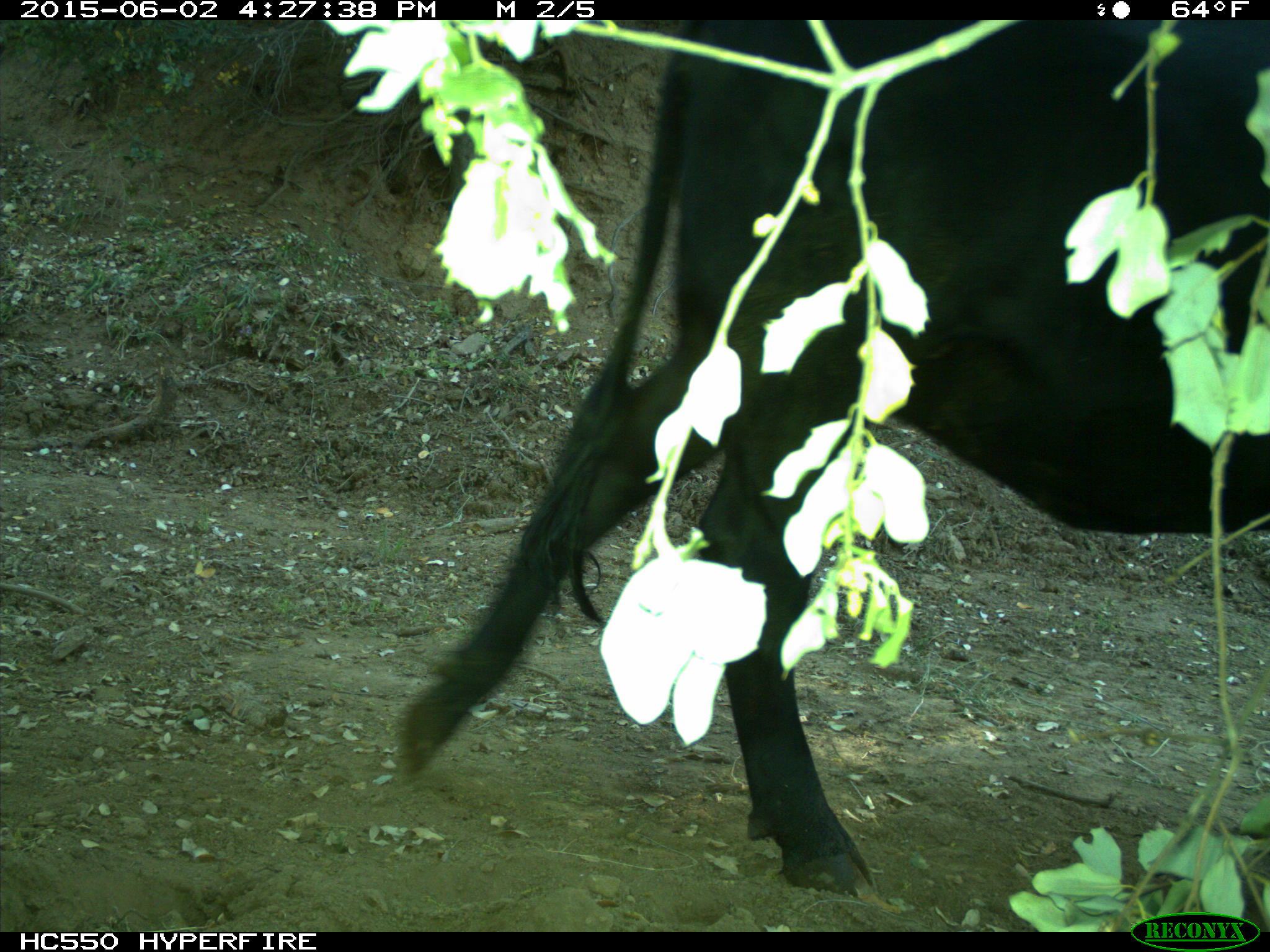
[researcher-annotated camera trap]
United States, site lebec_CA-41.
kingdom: Animalia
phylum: Chordata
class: Mammalia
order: Artiodactyla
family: Bovidae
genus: Bos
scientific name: Bos taurus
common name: domestic cow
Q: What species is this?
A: Bos taurus (domestic cow).